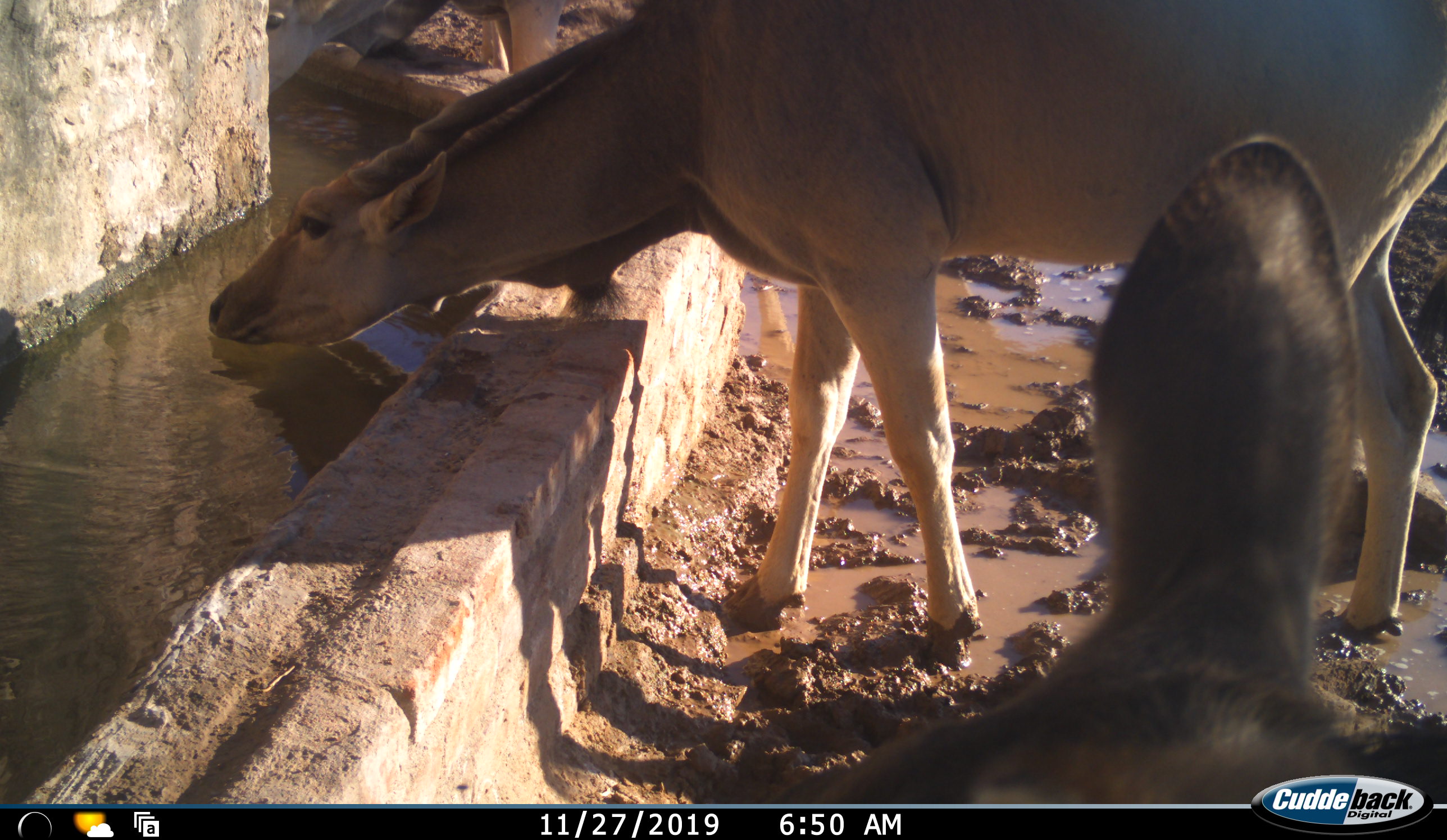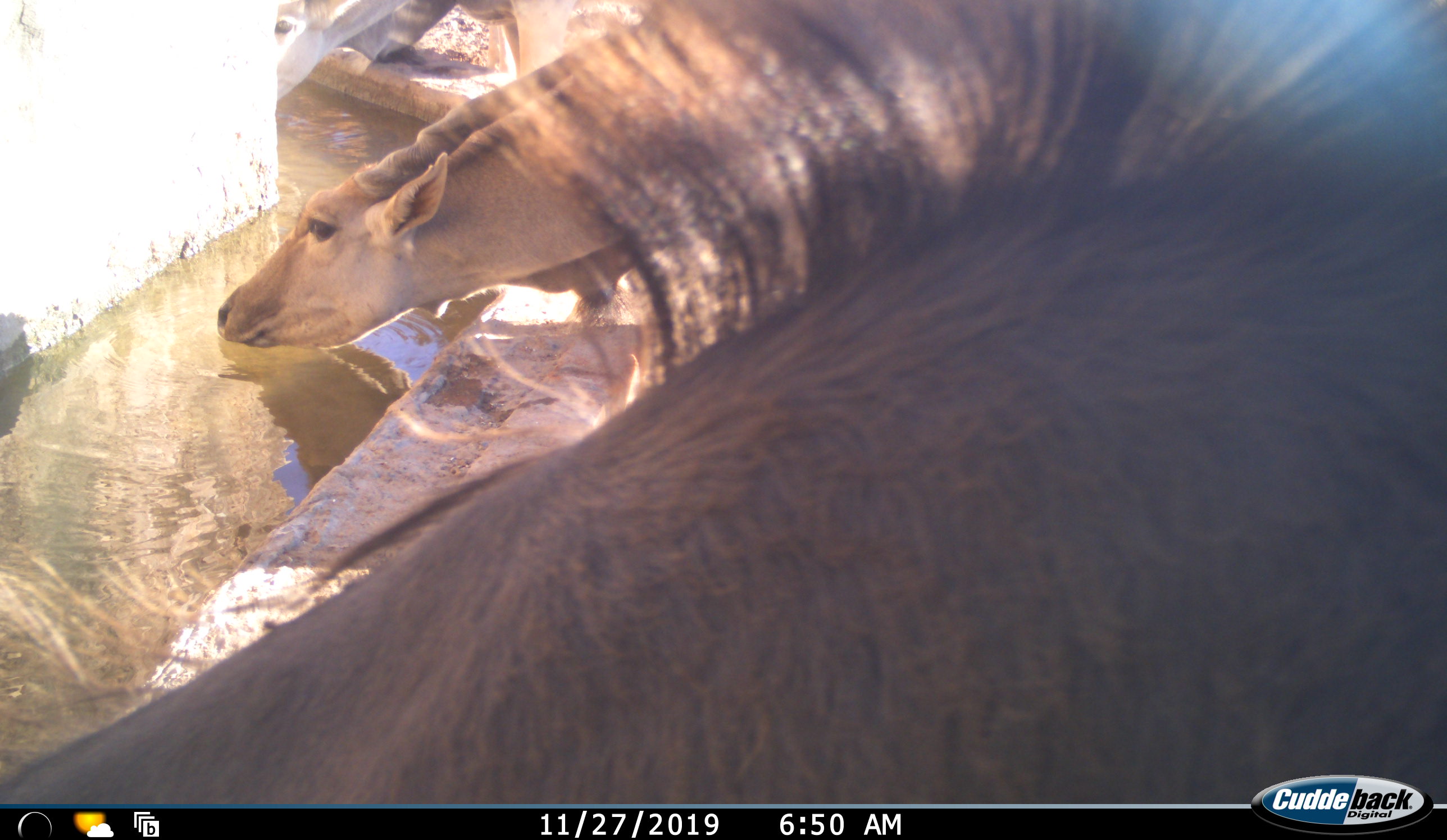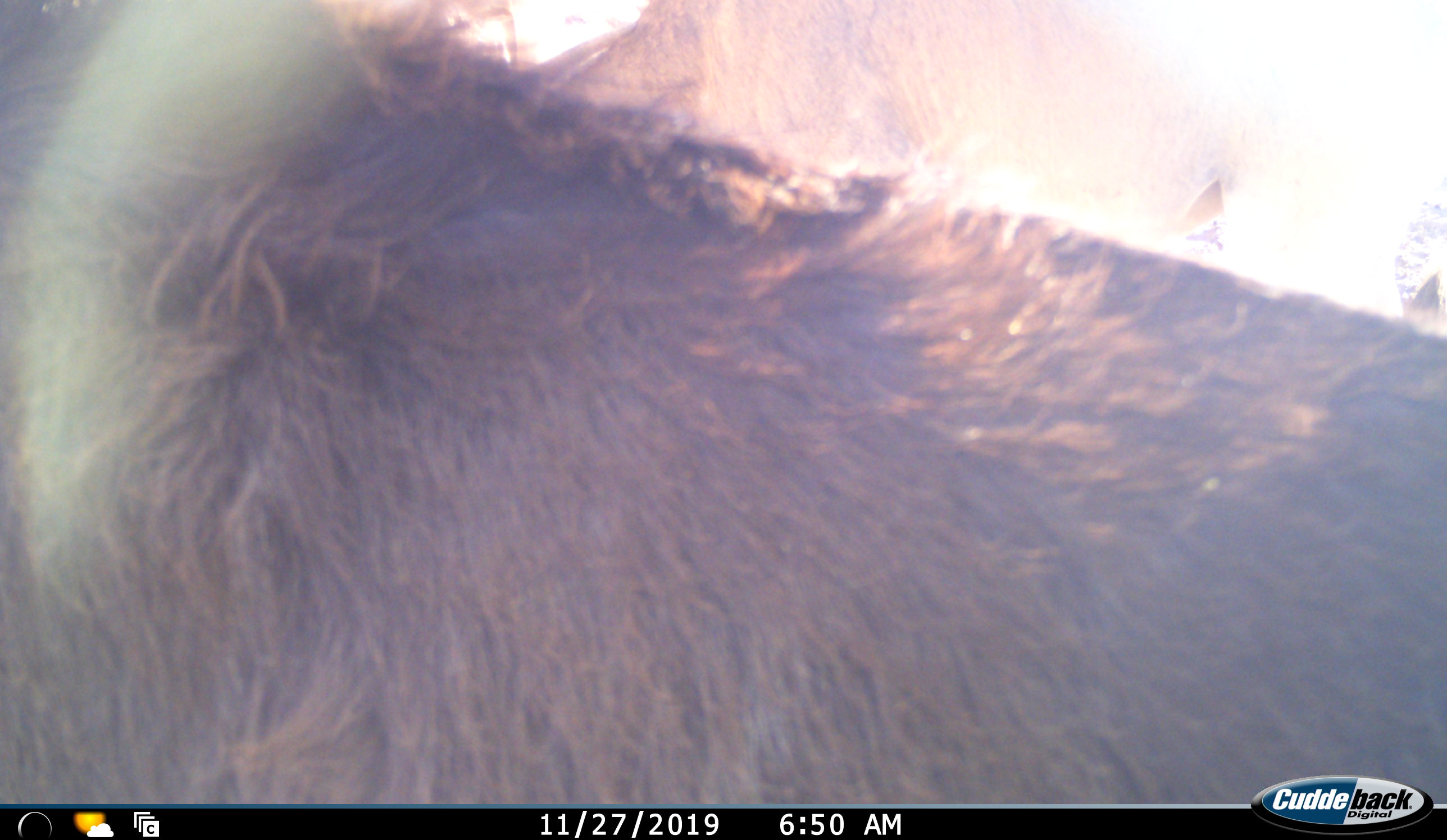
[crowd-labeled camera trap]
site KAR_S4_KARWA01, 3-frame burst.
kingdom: Animalia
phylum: Chordata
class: Mammalia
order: Artiodactyla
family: Bovidae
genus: Tragelaphus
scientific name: Tragelaphus oryx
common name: eland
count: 3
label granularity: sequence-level